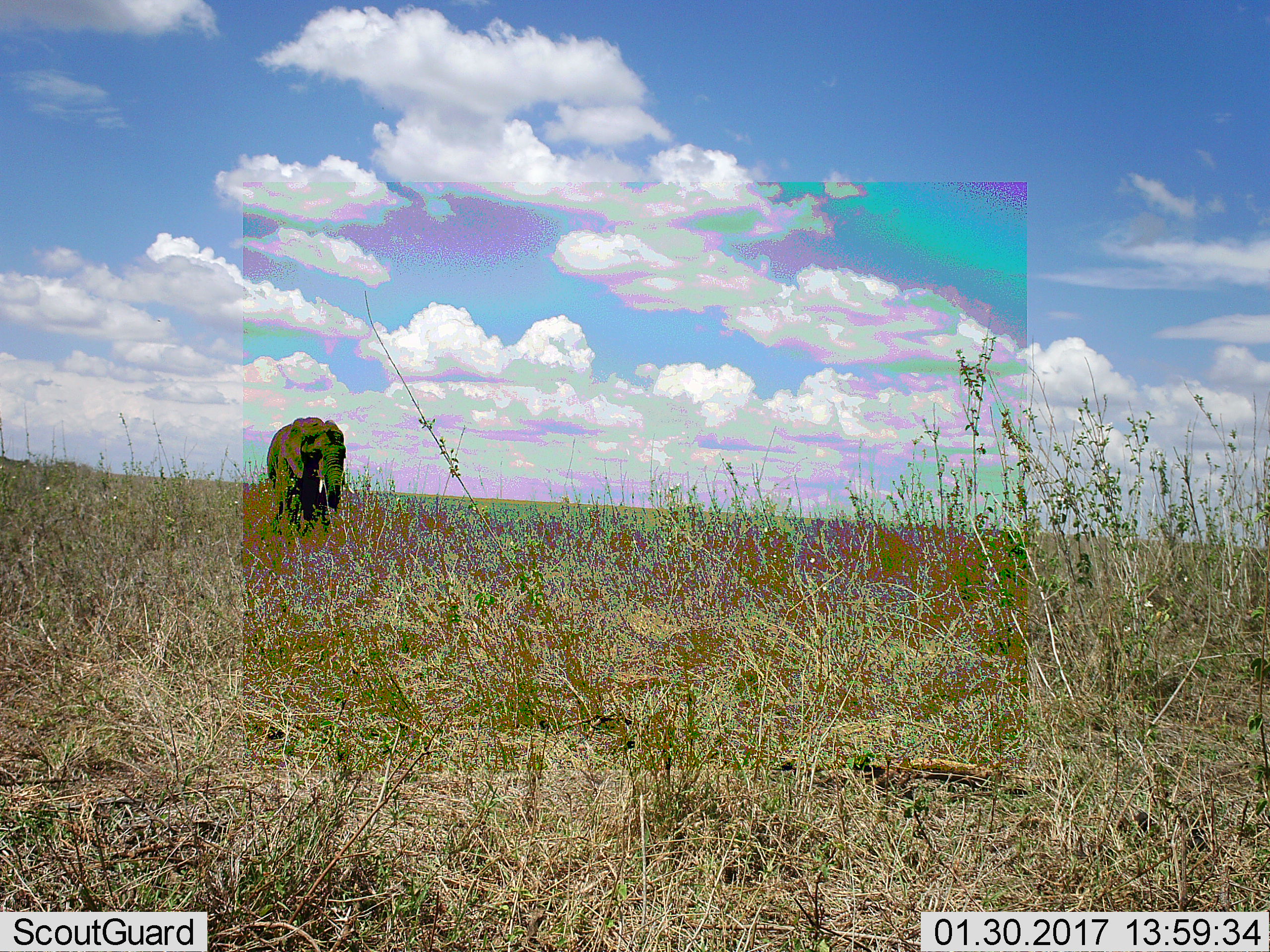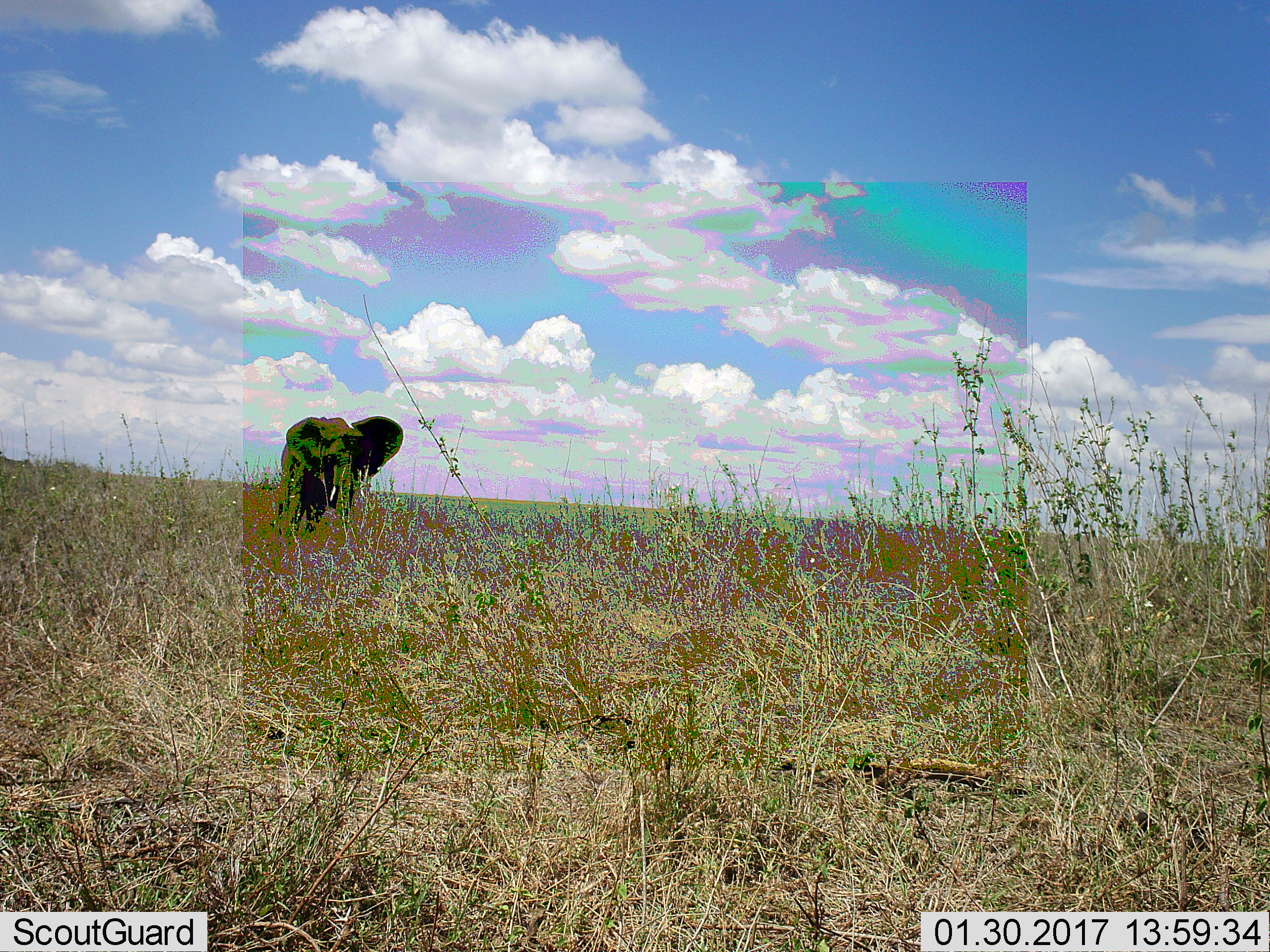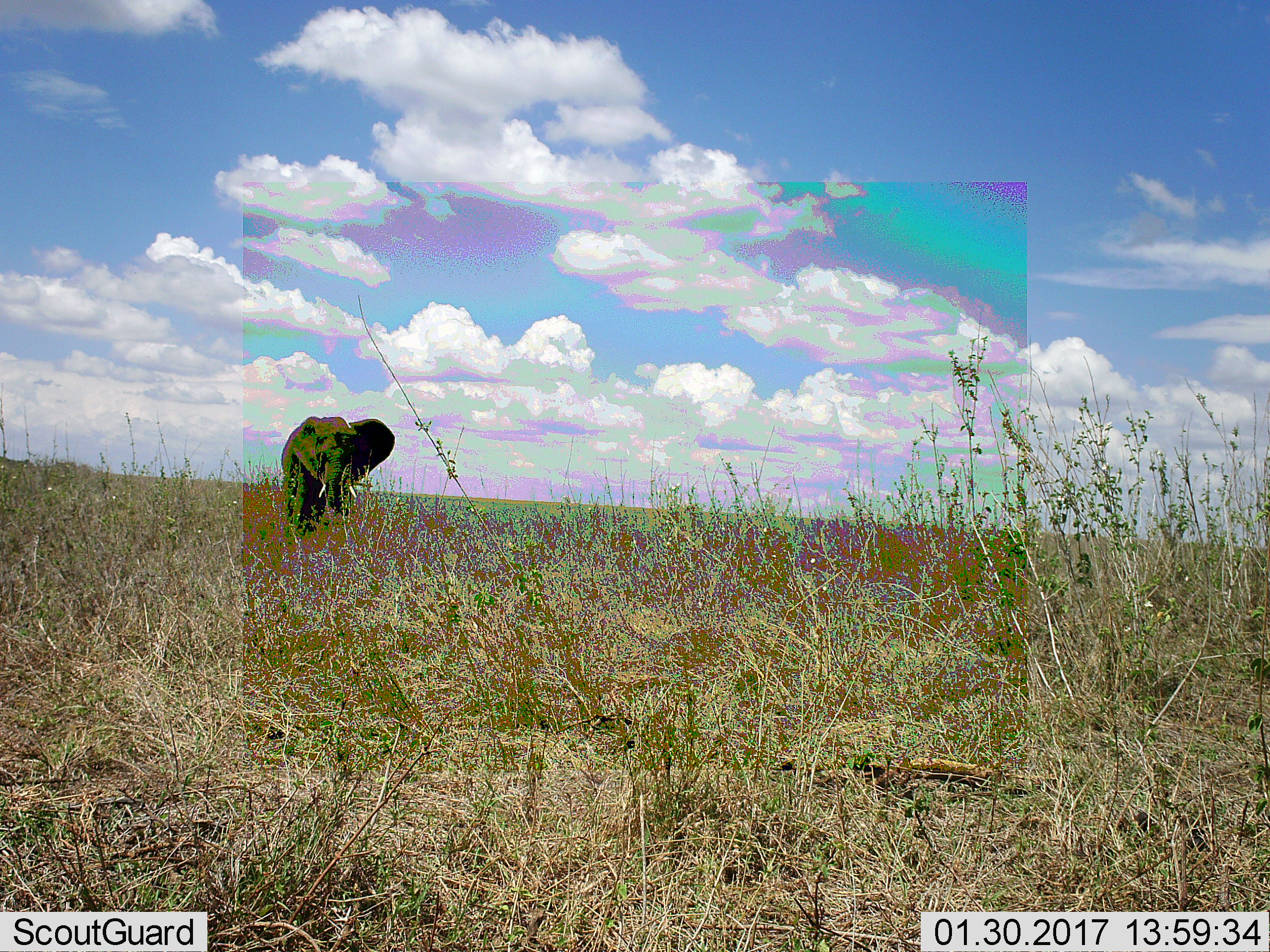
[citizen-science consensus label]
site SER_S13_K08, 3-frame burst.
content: unidentified animal